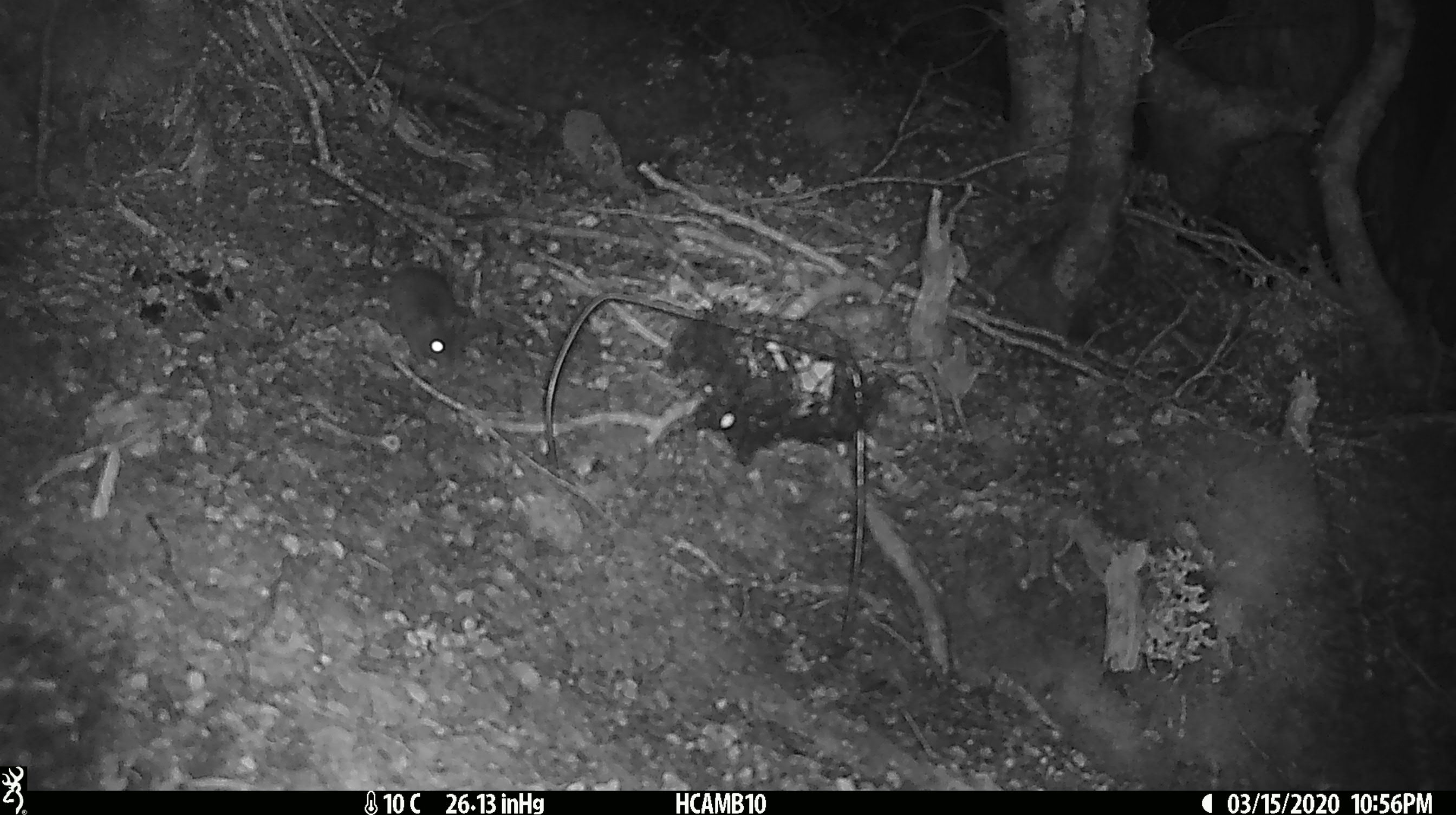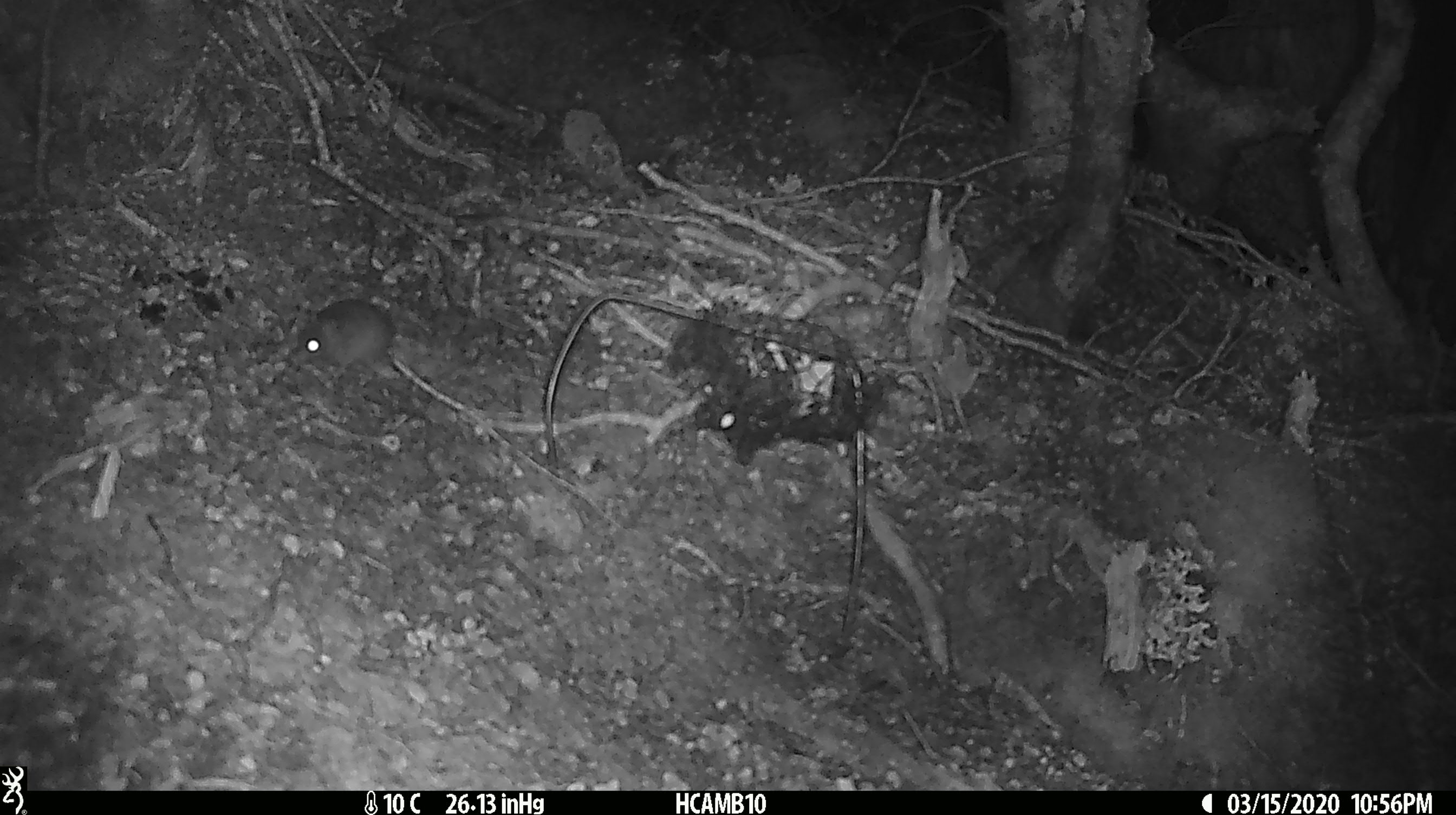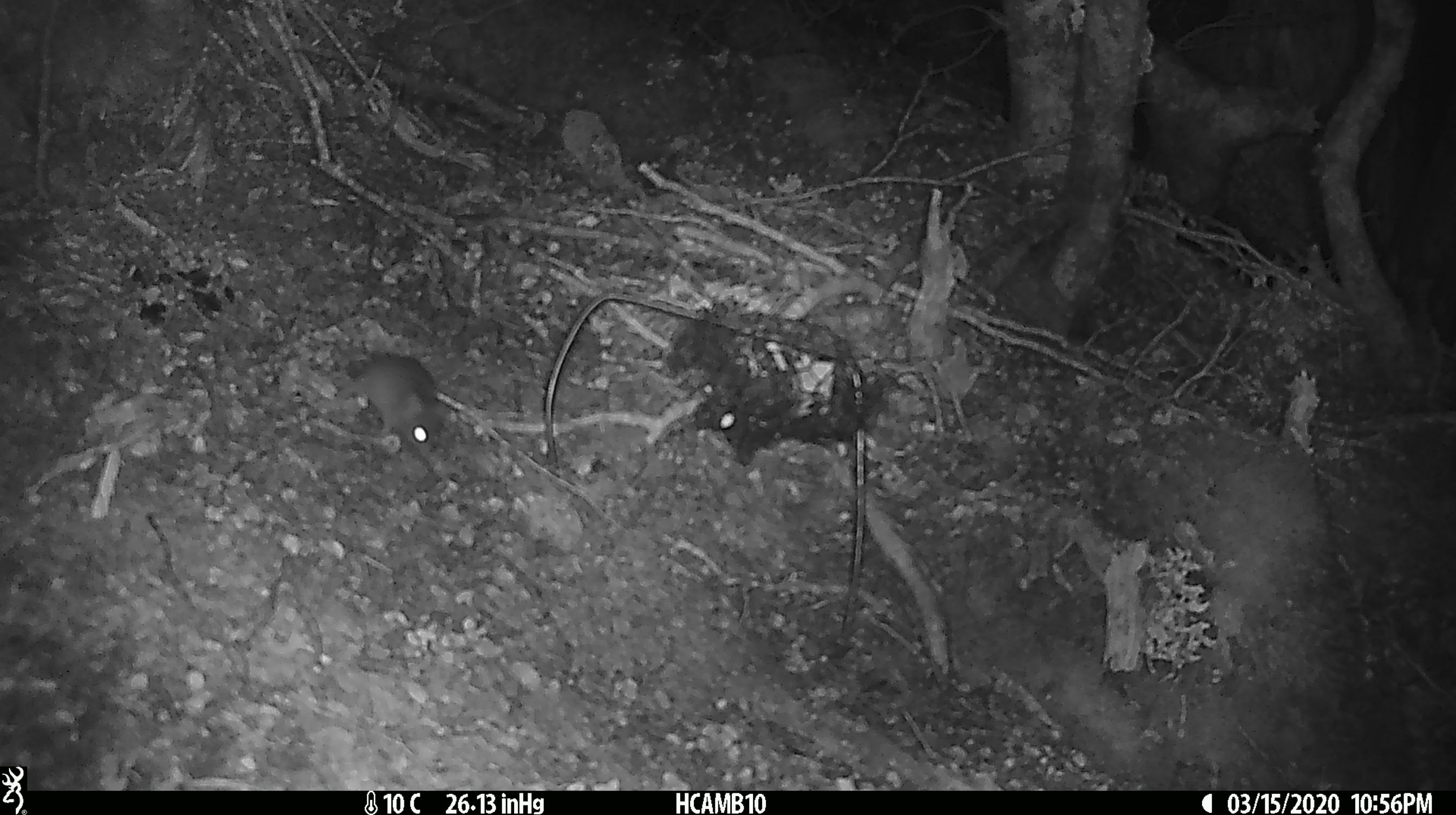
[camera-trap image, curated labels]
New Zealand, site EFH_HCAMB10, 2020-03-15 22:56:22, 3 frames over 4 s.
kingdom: Animalia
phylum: Chordata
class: Mammalia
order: Rodentia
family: Muridae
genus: Mus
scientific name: Mus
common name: mouse